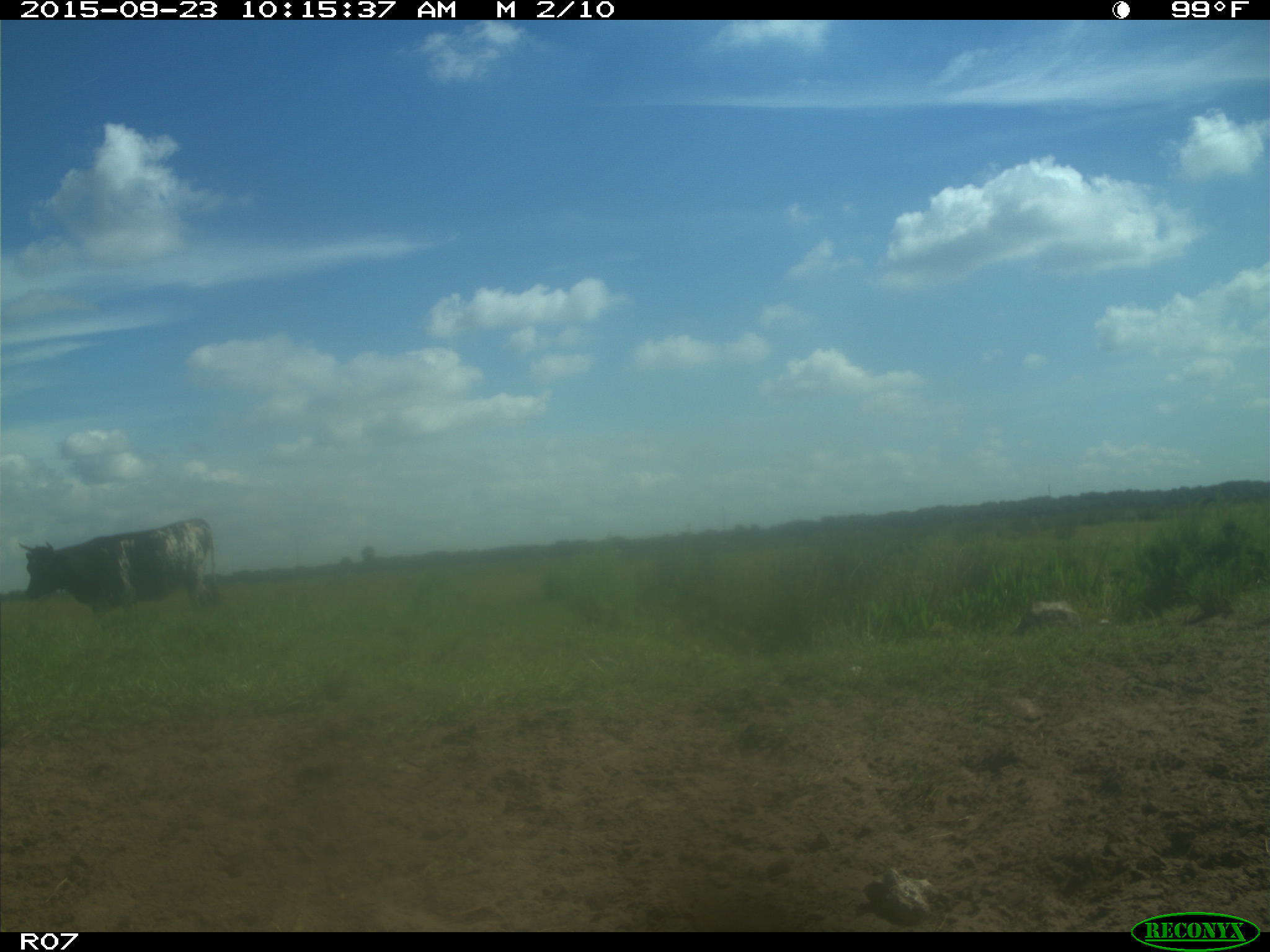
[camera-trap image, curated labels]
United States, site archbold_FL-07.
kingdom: Animalia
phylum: Chordata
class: Mammalia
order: Artiodactyla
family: Bovidae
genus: Bos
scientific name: Bos taurus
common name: domestic cow